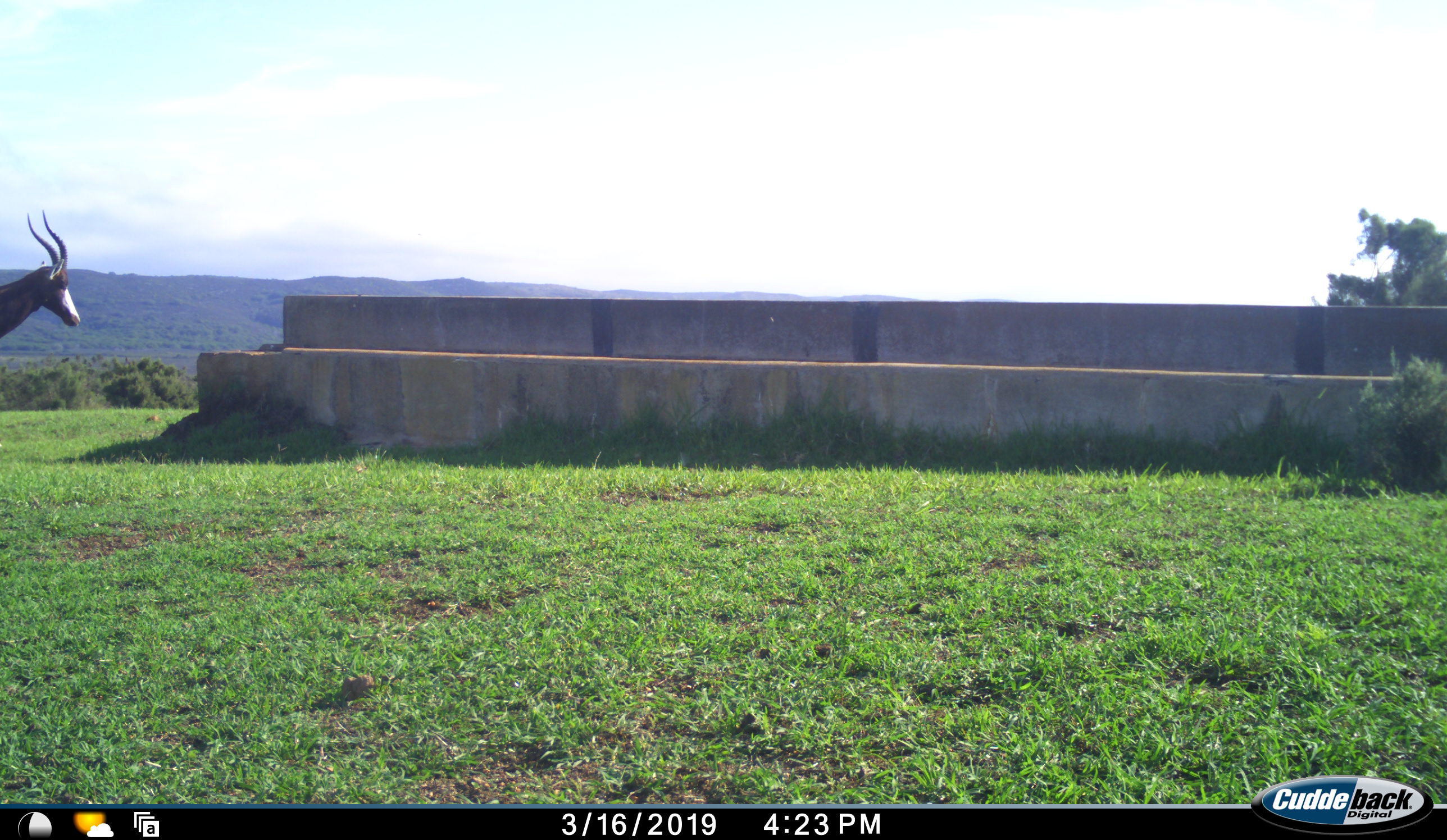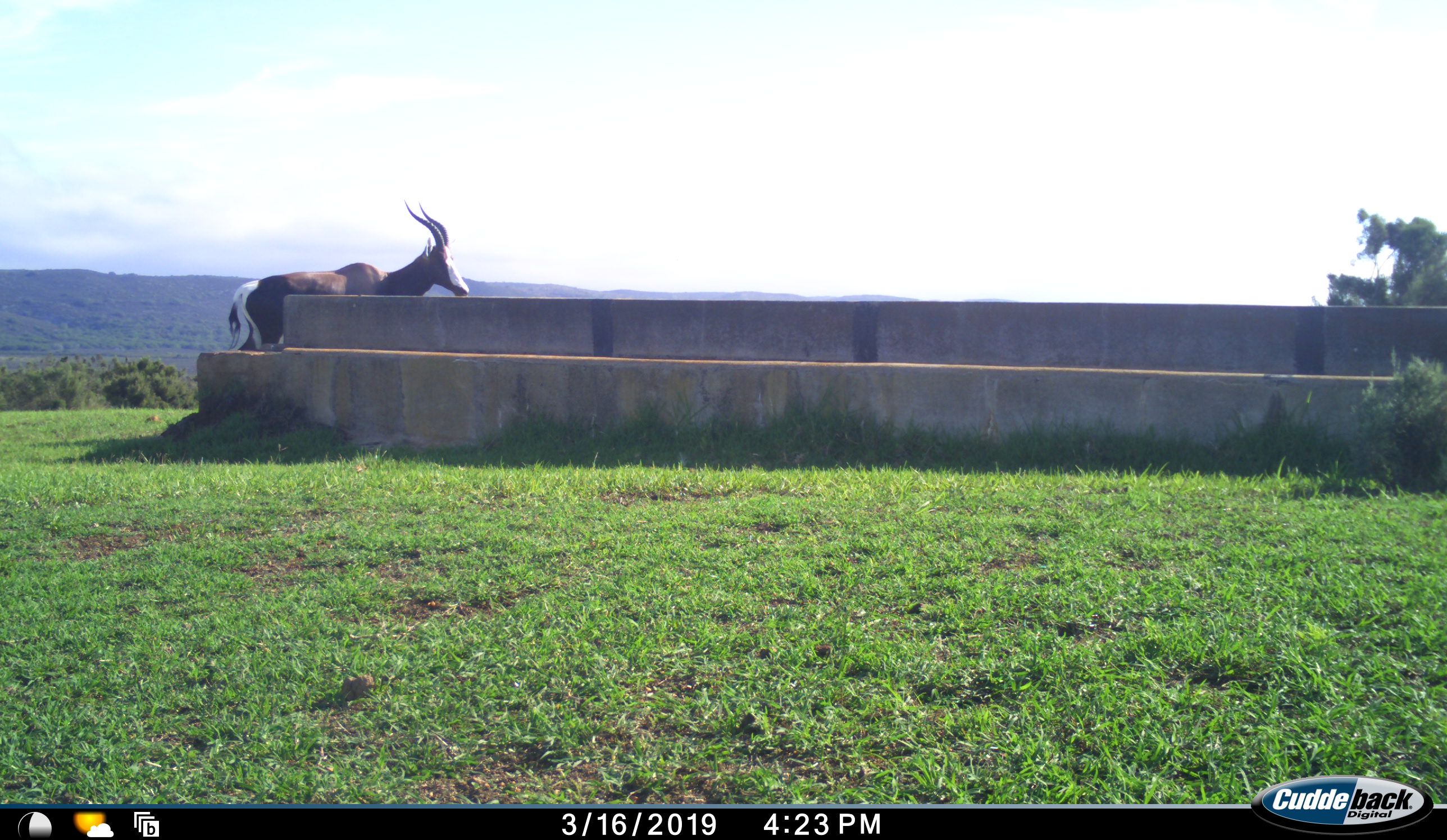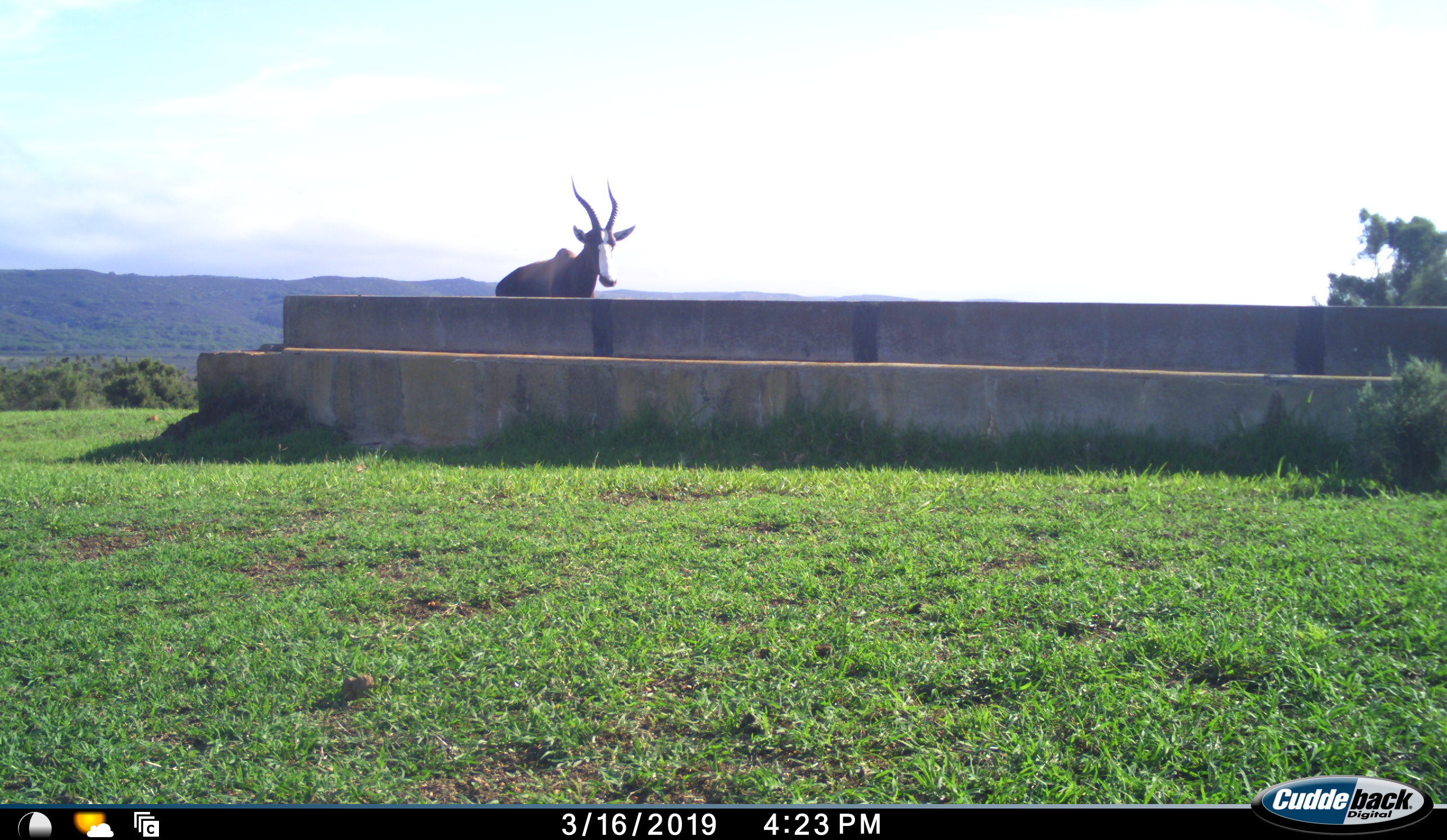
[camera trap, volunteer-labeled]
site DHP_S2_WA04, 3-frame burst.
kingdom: Animalia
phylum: Chordata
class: Mammalia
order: Artiodactyla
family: Bovidae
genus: Damaliscus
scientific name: Damaliscus pygargus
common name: bontebok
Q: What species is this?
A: Bontebok (Damaliscus pygargus).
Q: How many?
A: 1.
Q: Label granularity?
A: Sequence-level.